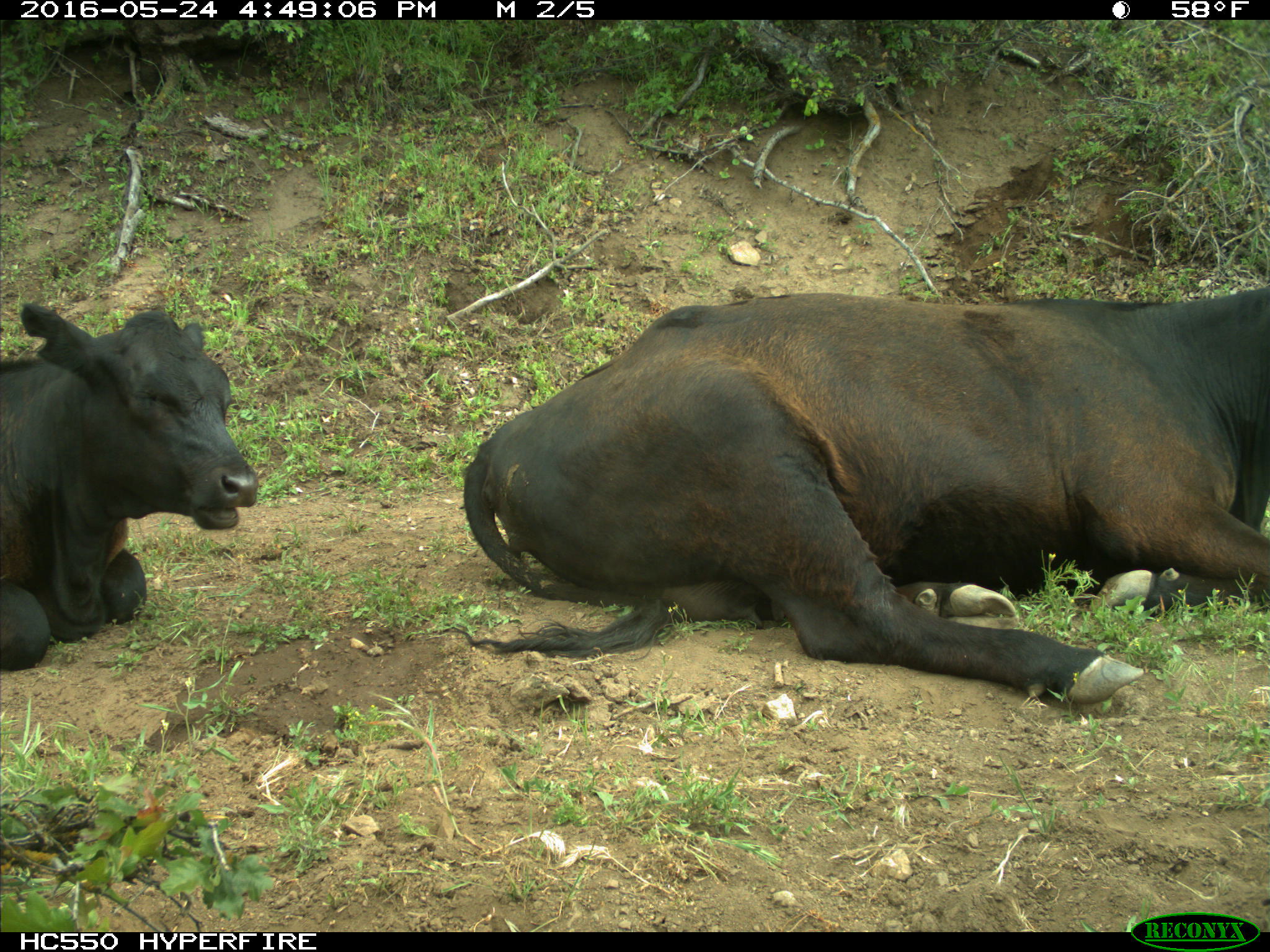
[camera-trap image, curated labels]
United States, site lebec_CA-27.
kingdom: Animalia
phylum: Chordata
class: Mammalia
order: Artiodactyla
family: Bovidae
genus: Bos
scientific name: Bos taurus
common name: domestic cow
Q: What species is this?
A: Bos taurus (domestic cow).